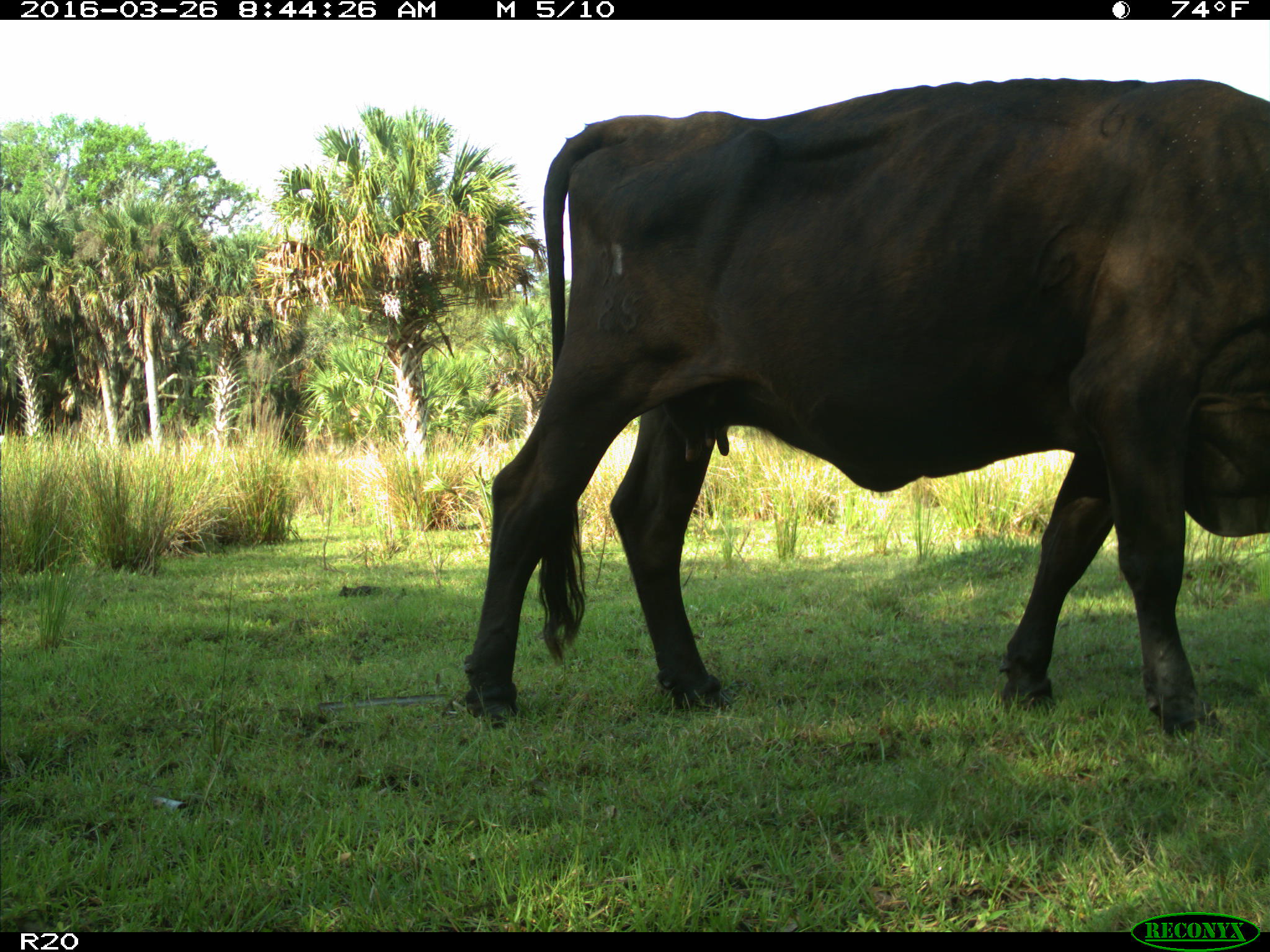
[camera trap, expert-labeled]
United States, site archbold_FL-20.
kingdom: Animalia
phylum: Chordata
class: Mammalia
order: Artiodactyla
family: Bovidae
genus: Bos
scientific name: Bos taurus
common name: domestic cow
Bos taurus (domestic cow).